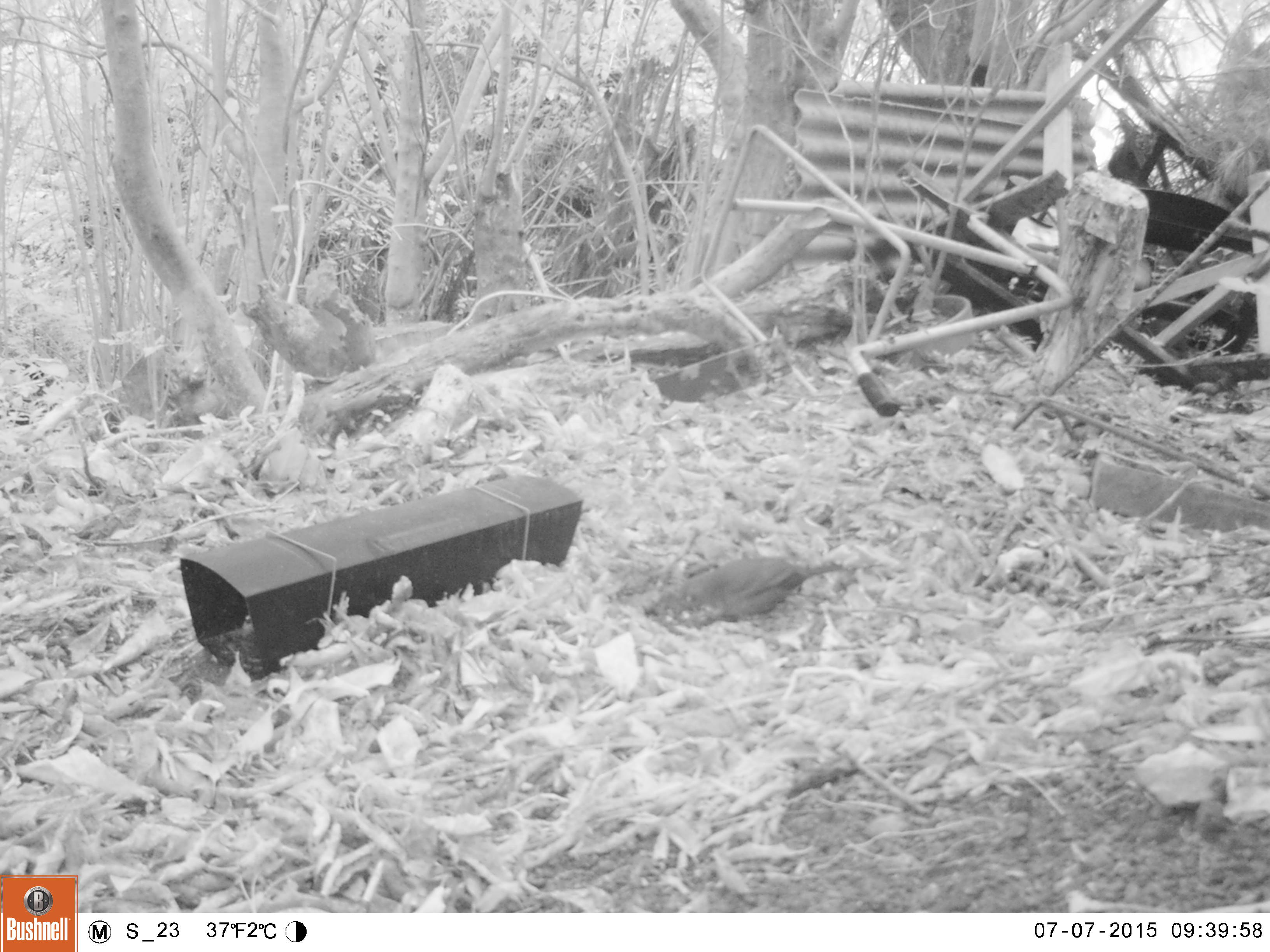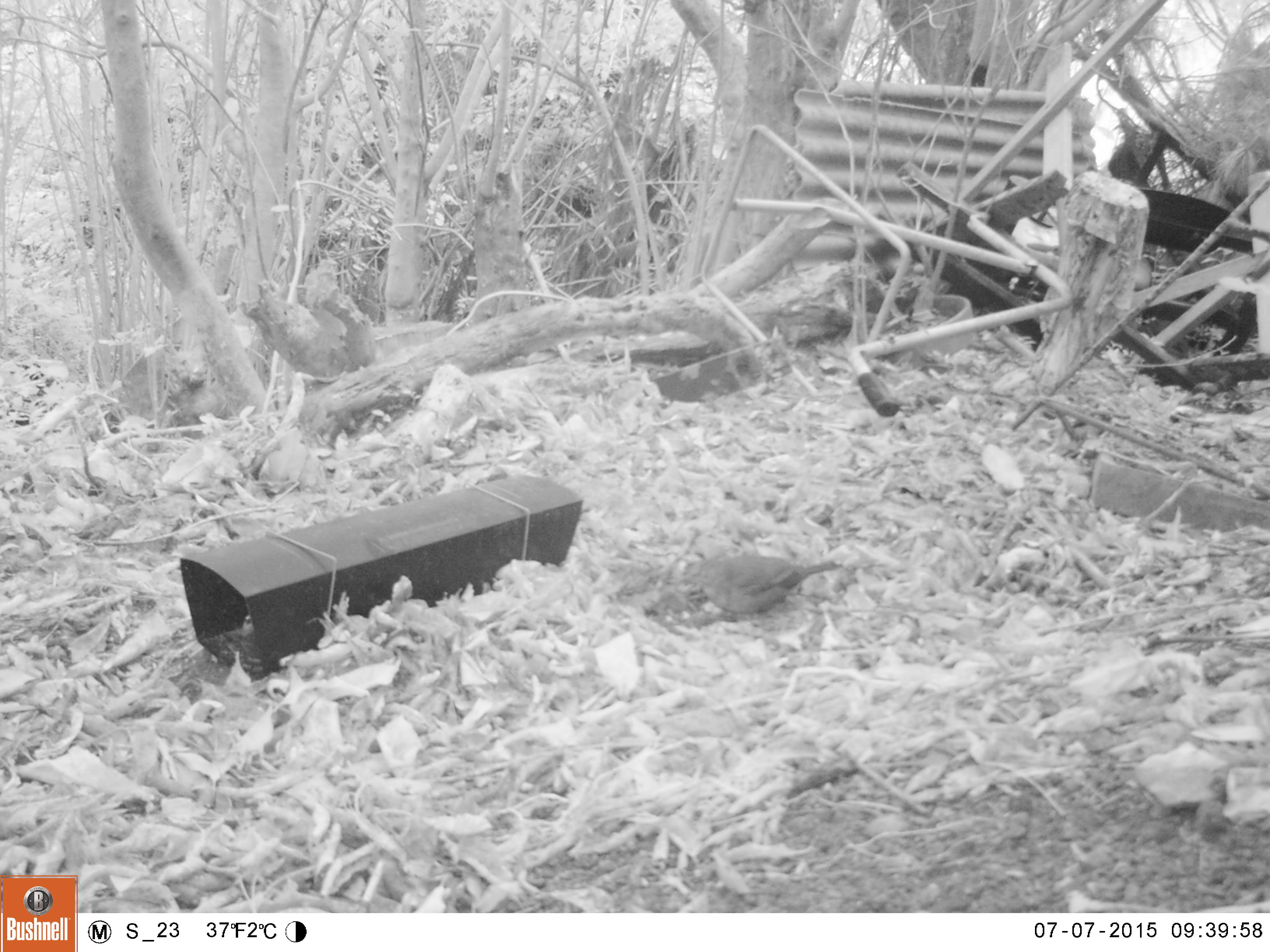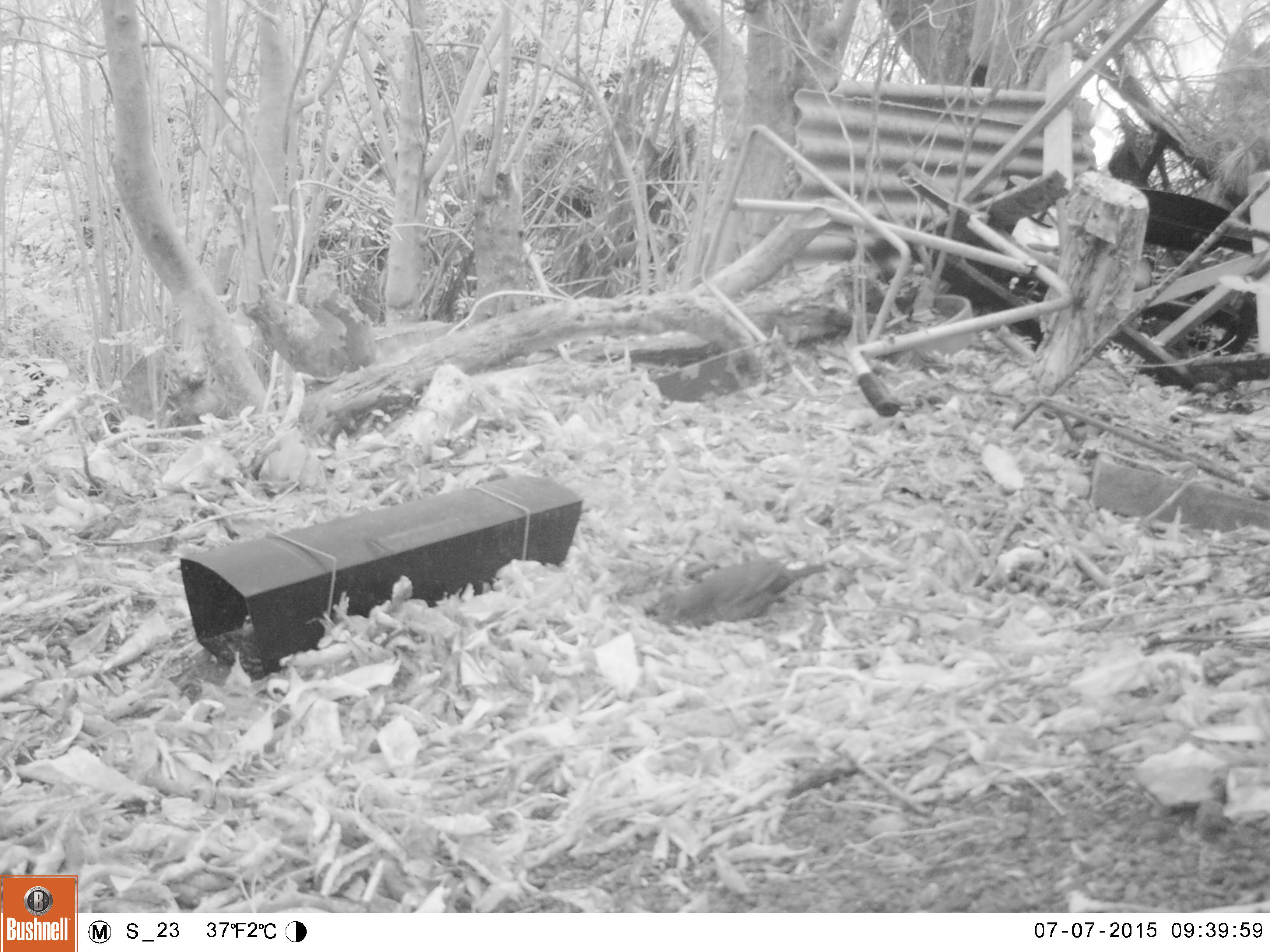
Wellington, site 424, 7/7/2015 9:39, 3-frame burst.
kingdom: Animalia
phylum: Chordata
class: Aves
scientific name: Aves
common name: bird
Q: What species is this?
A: Bird (Aves).